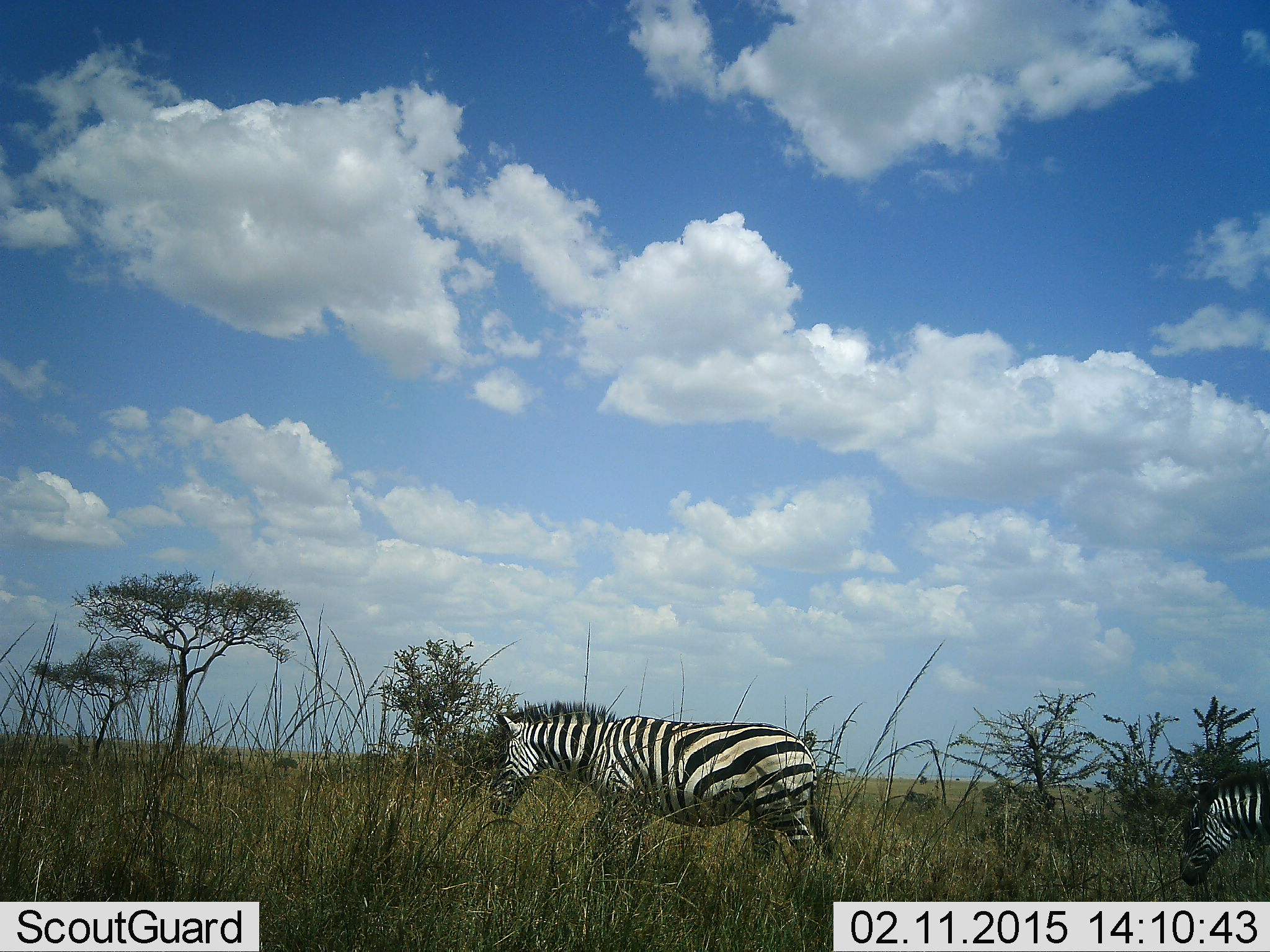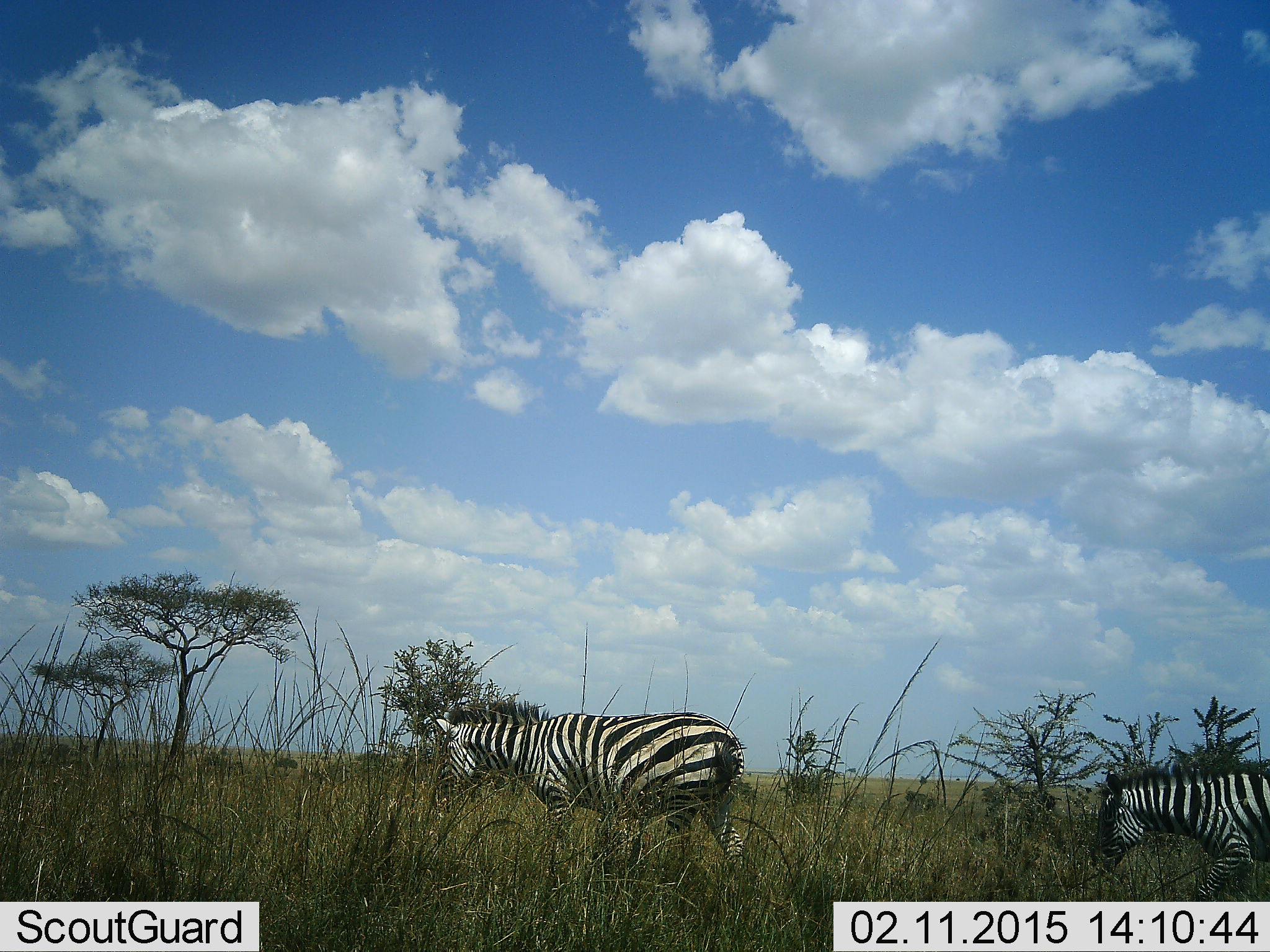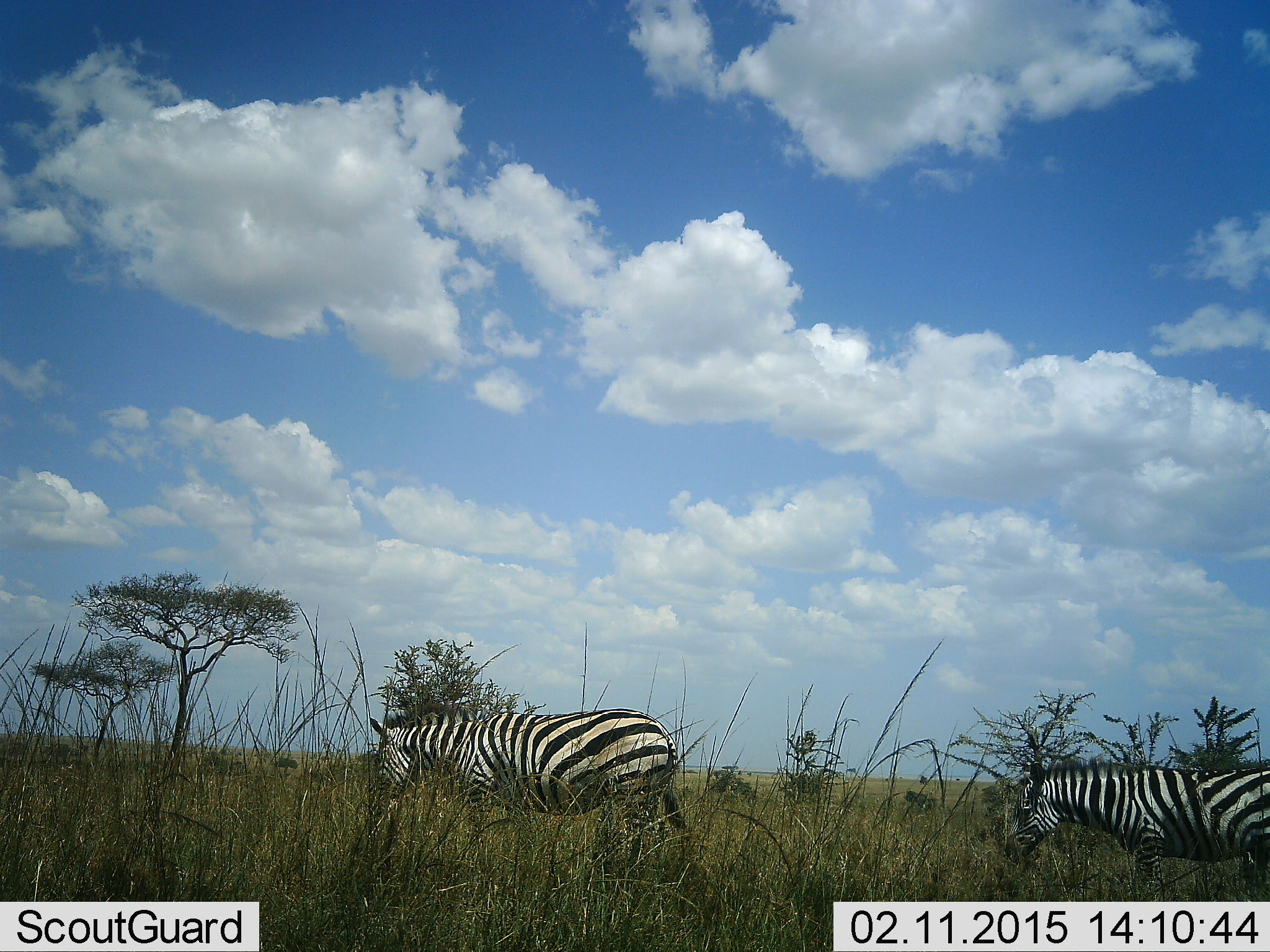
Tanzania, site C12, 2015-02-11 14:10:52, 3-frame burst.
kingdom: Animalia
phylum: Chordata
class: Mammalia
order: Perissodactyla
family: Equidae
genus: Equus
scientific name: Equus quagga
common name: plains zebra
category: zebra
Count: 2.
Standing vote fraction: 0%.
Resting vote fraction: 0%.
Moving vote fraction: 100%.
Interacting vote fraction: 0%.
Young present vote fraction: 0%.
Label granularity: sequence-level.